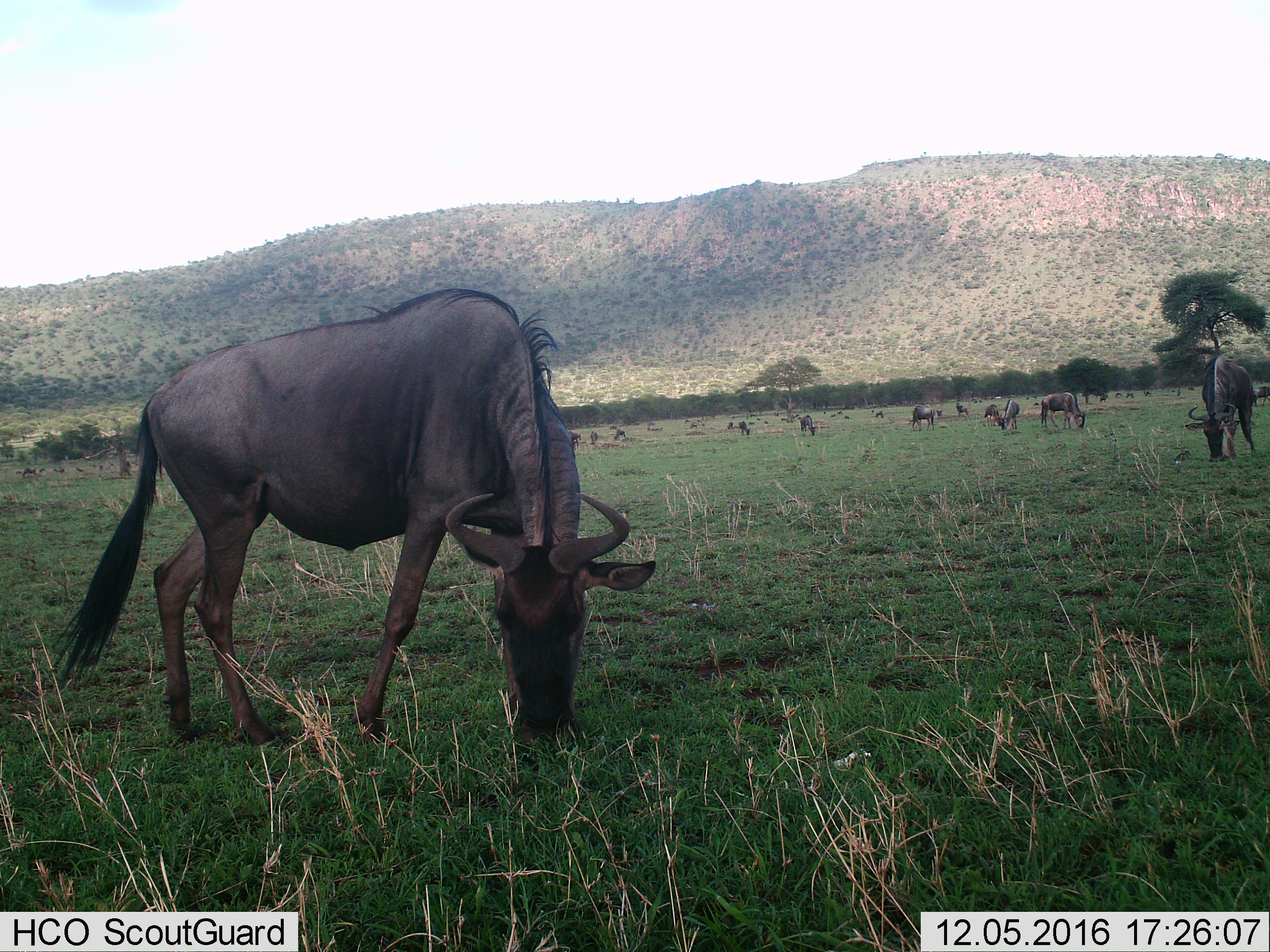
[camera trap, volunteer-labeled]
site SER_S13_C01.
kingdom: Animalia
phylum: Chordata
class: Mammalia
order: Artiodactyla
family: Bovidae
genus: Connochaetes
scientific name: Connochaetes taurinus taurinus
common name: blue wildebeest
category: wildebeestblue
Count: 11-50.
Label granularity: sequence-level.